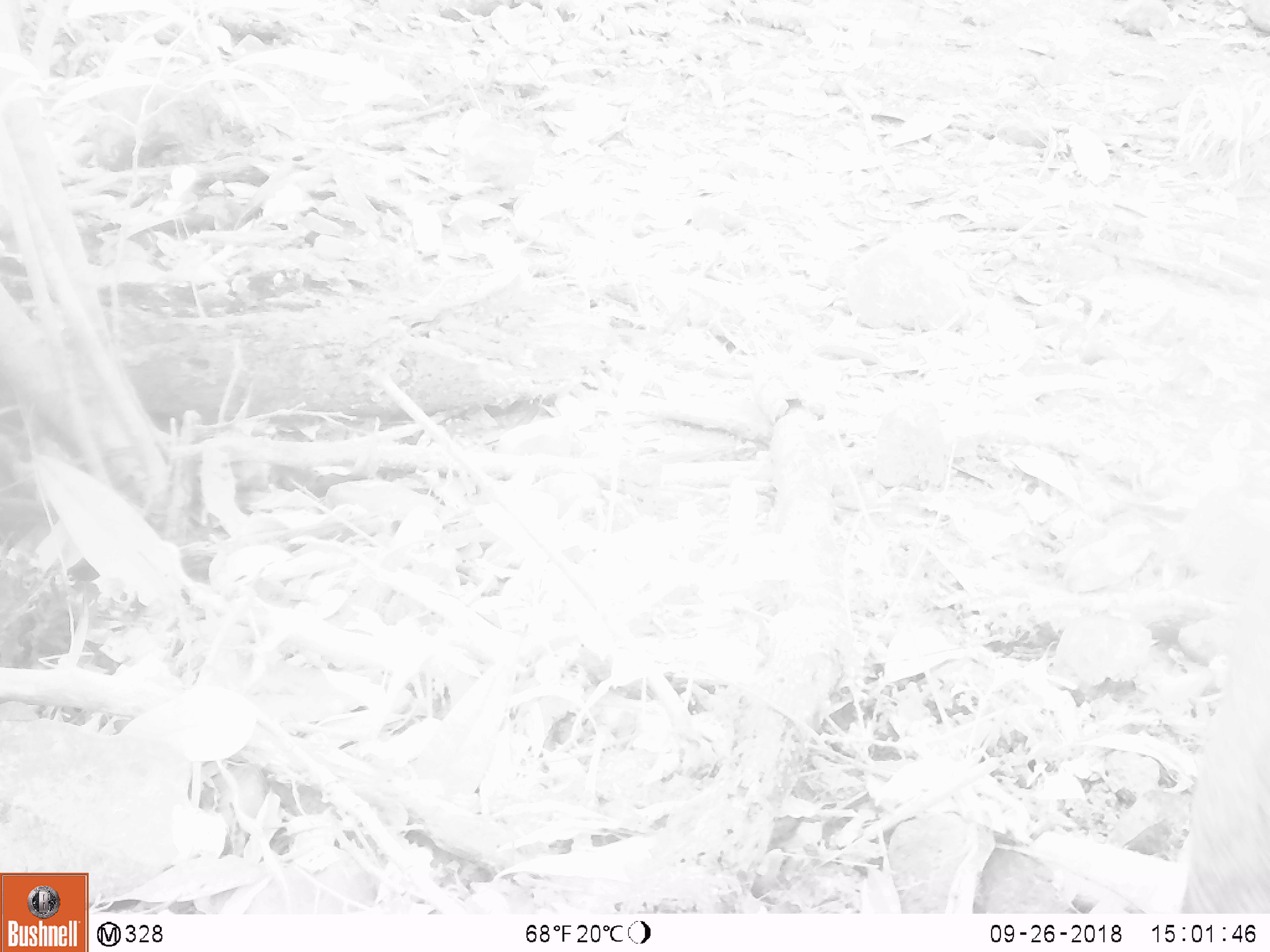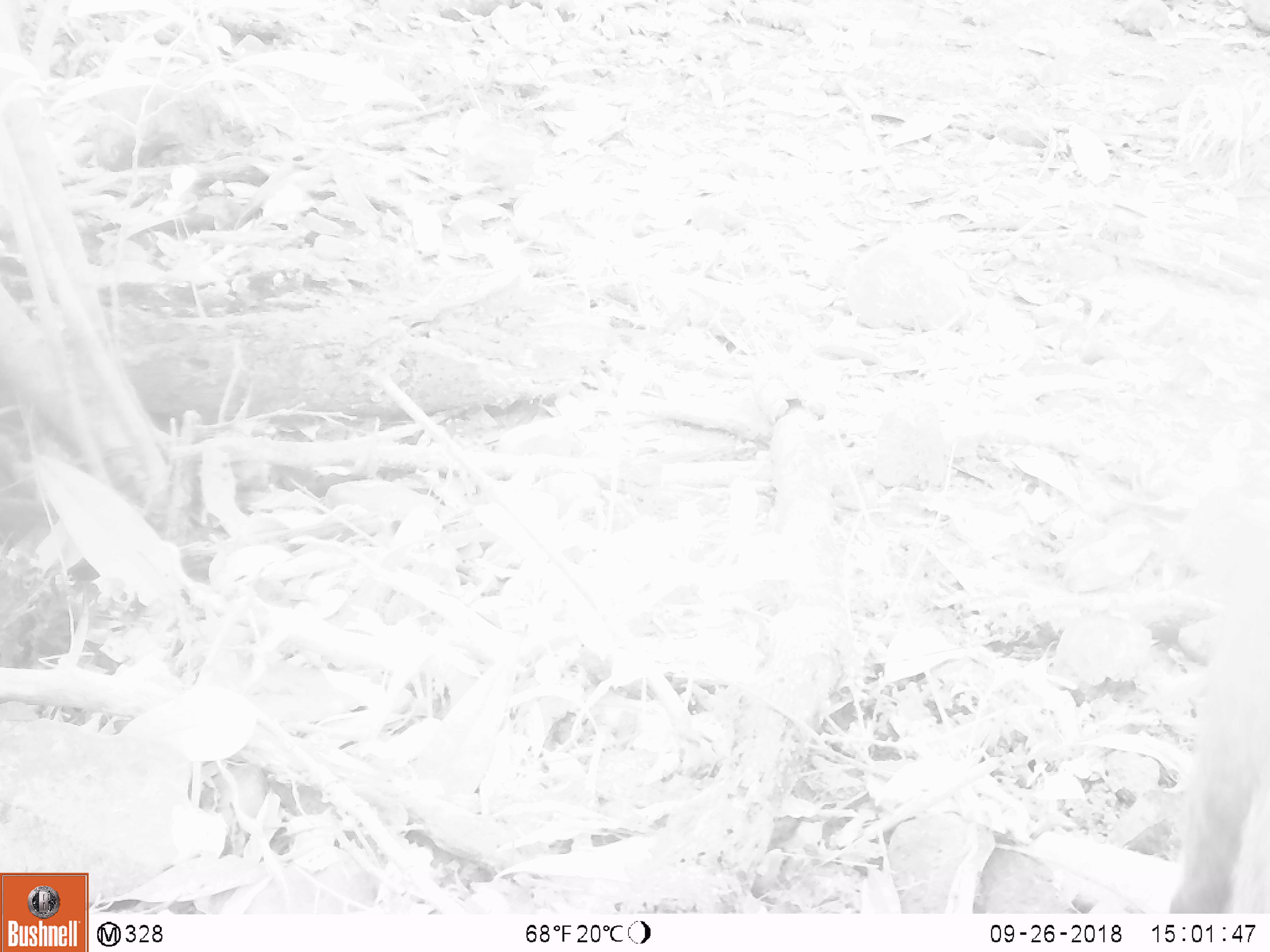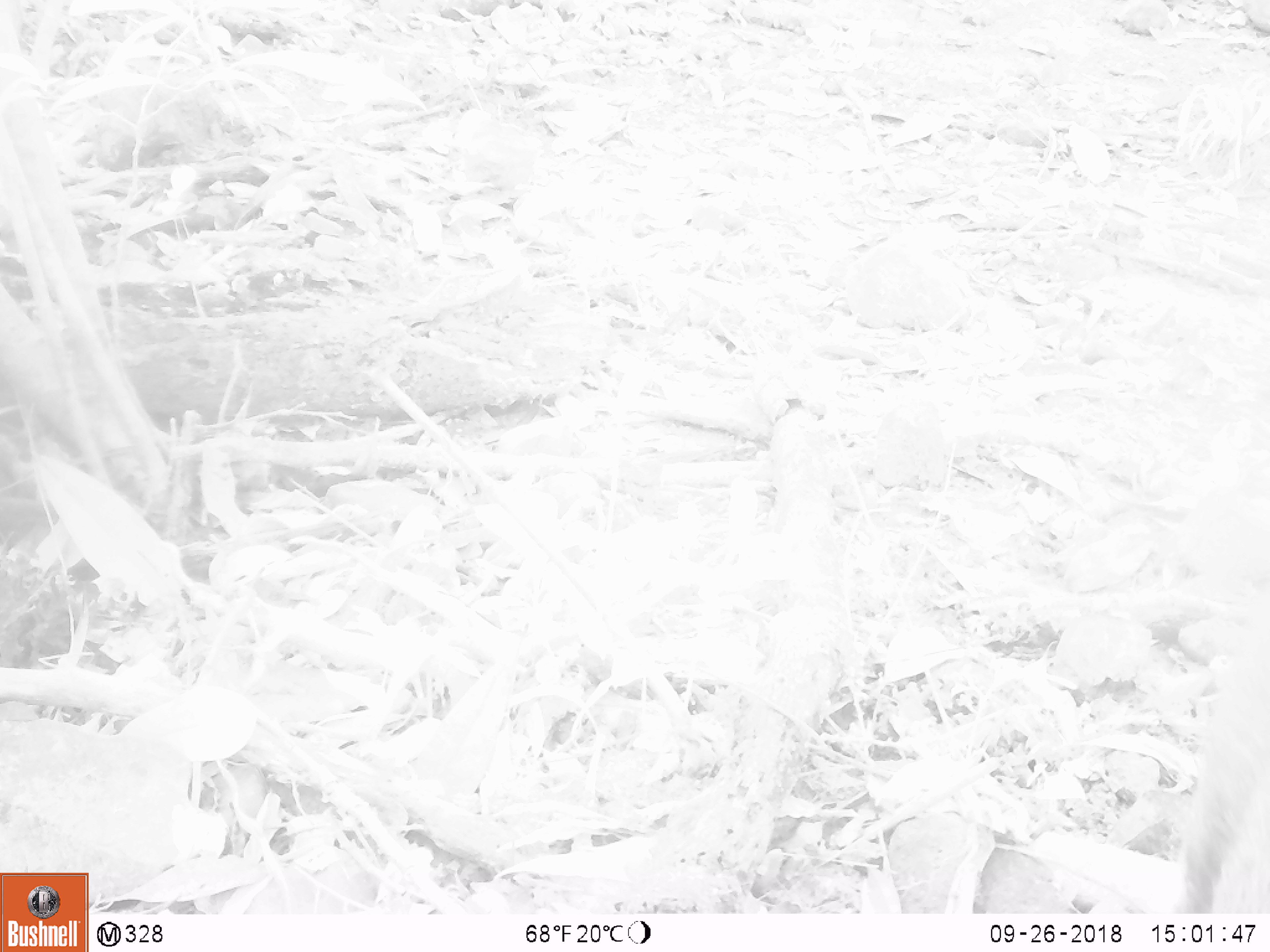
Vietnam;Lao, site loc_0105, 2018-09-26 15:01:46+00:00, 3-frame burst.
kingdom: Animalia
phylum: Chordata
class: Mammalia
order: Artiodactyla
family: Suidae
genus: Sus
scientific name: Sus scrofa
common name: eurasian wild pig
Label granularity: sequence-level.